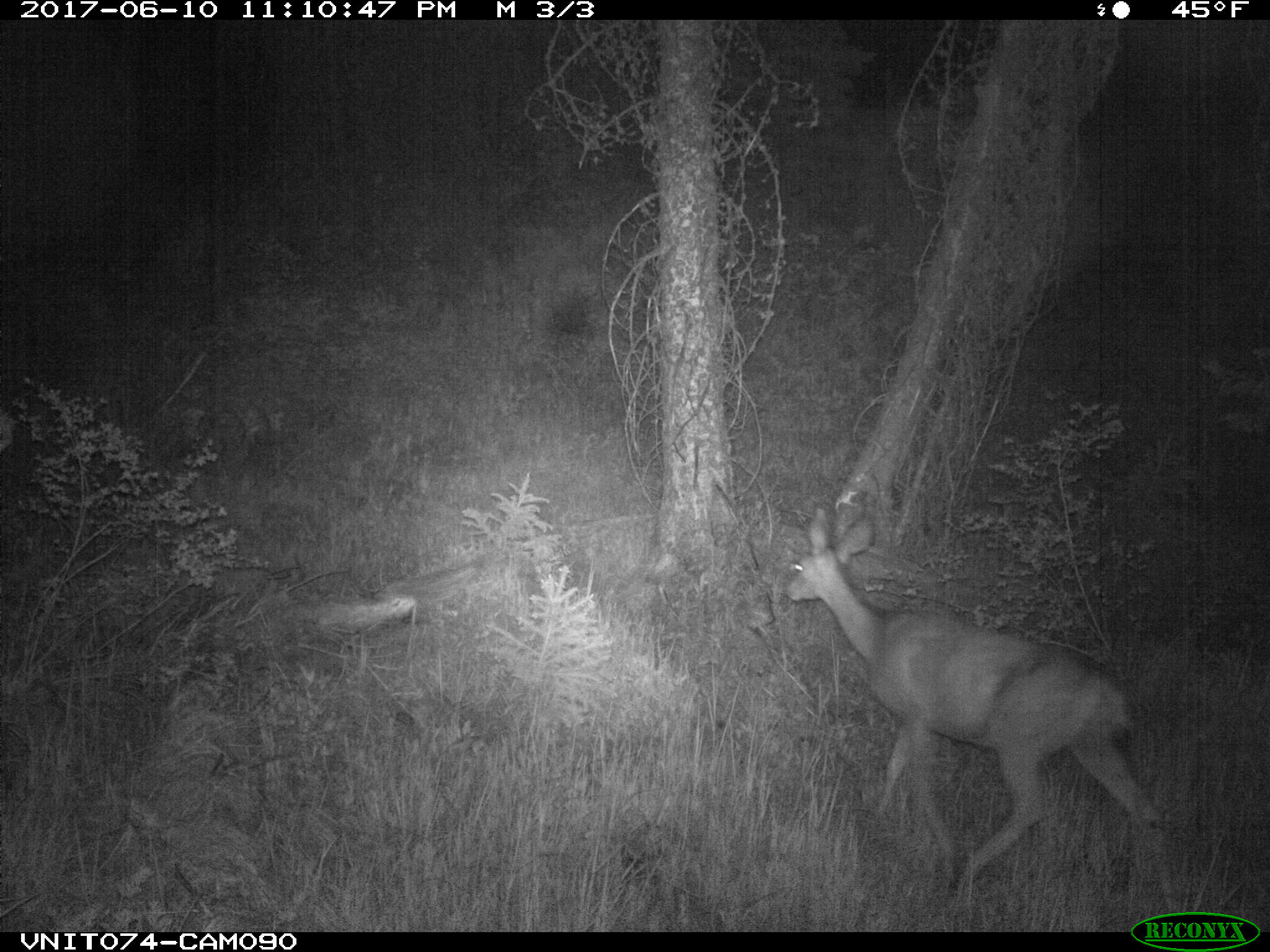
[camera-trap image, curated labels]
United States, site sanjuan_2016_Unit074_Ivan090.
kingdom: Animalia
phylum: Chordata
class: Mammalia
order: Artiodactyla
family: Cervidae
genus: Odocoileus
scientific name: Odocoileus hemionus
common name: mule deer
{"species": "Odocoileus hemionus (mule deer)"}